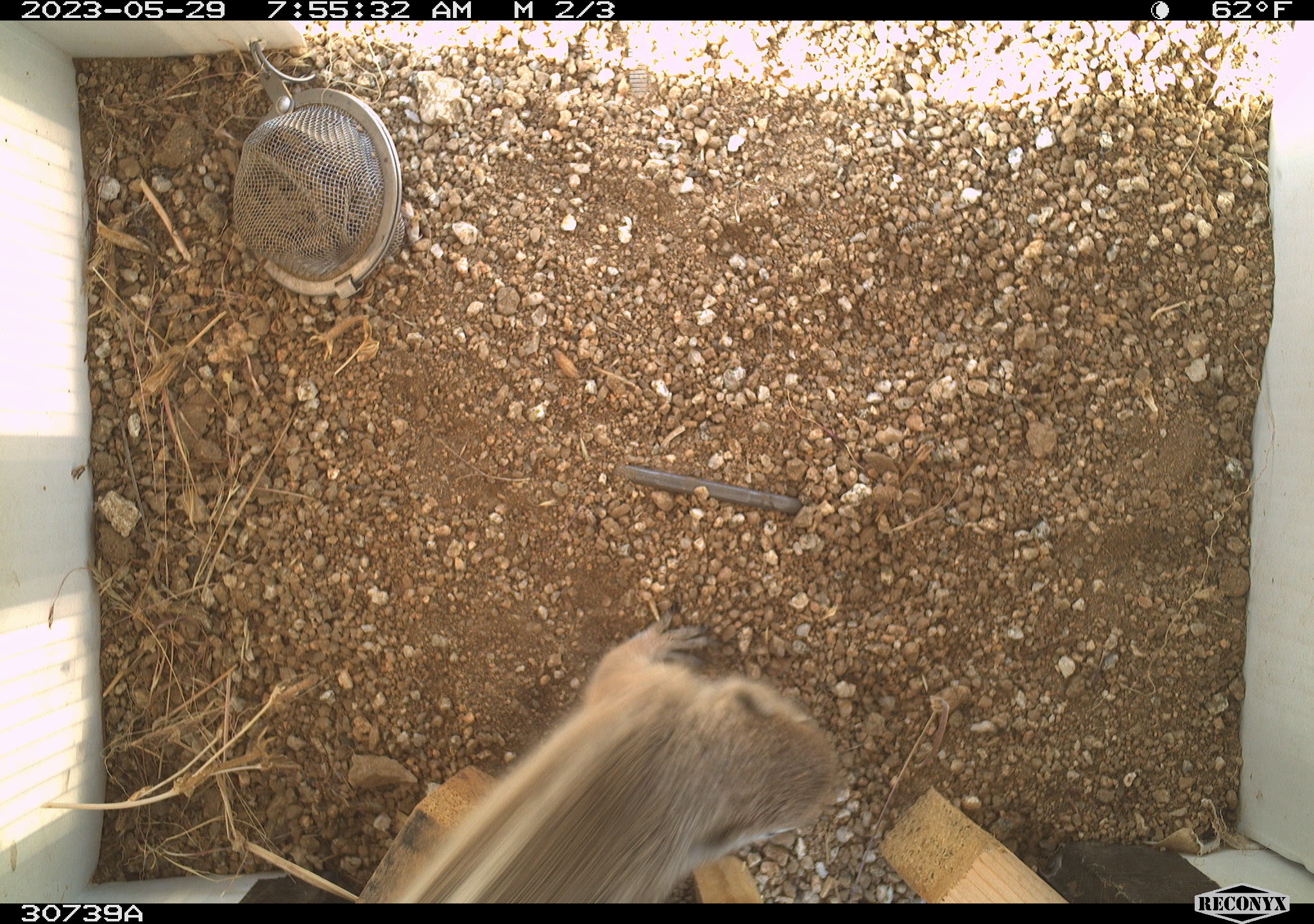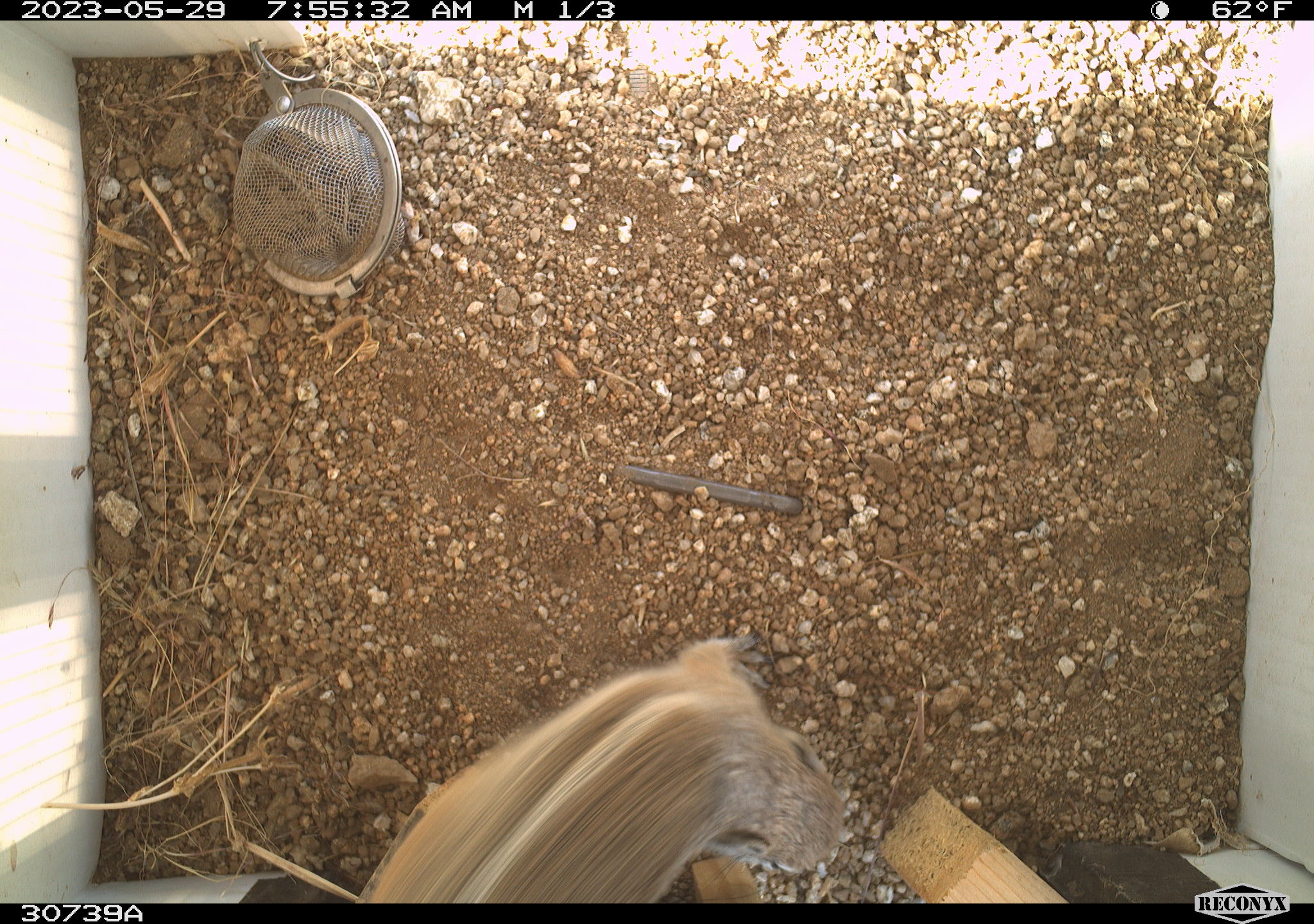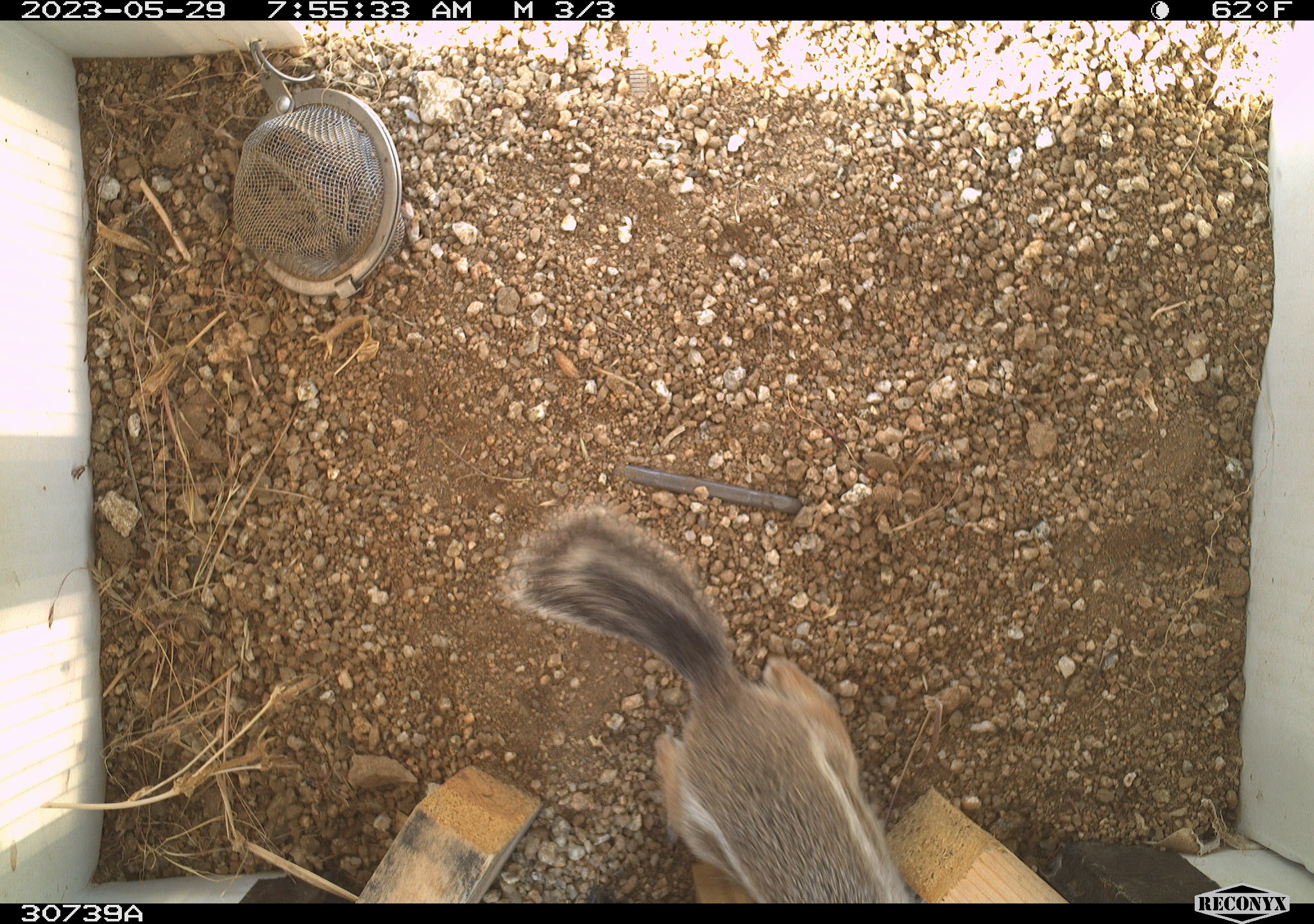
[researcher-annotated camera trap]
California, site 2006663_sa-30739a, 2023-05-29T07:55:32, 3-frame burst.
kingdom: Animalia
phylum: Chordata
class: Mammalia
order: Rodentia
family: Sciuridae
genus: Ammospermophilus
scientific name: Ammospermophilus leucurus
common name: white-tailed antelope squirrel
White-tailed antelope squirrel (Ammospermophilus leucurus).